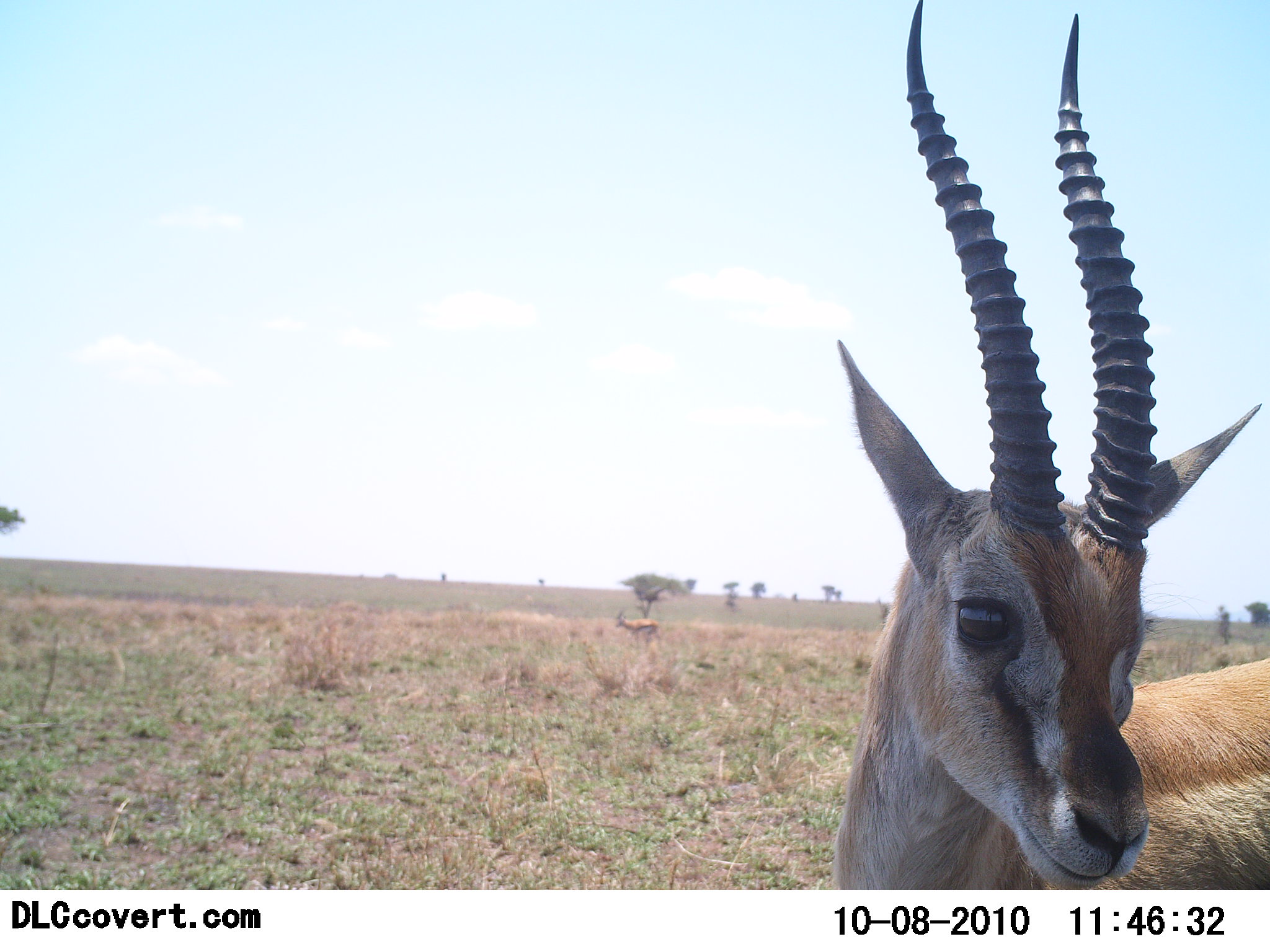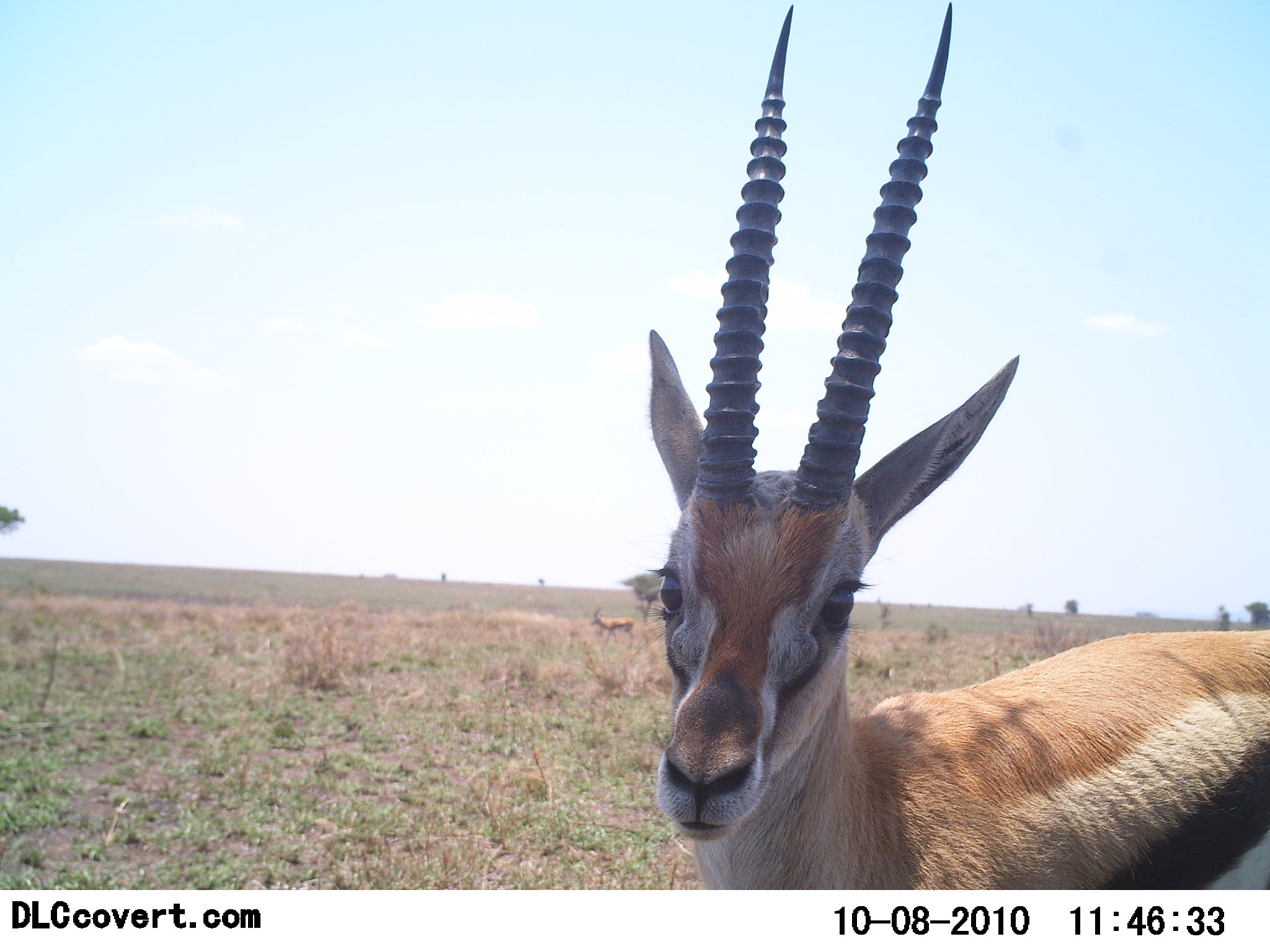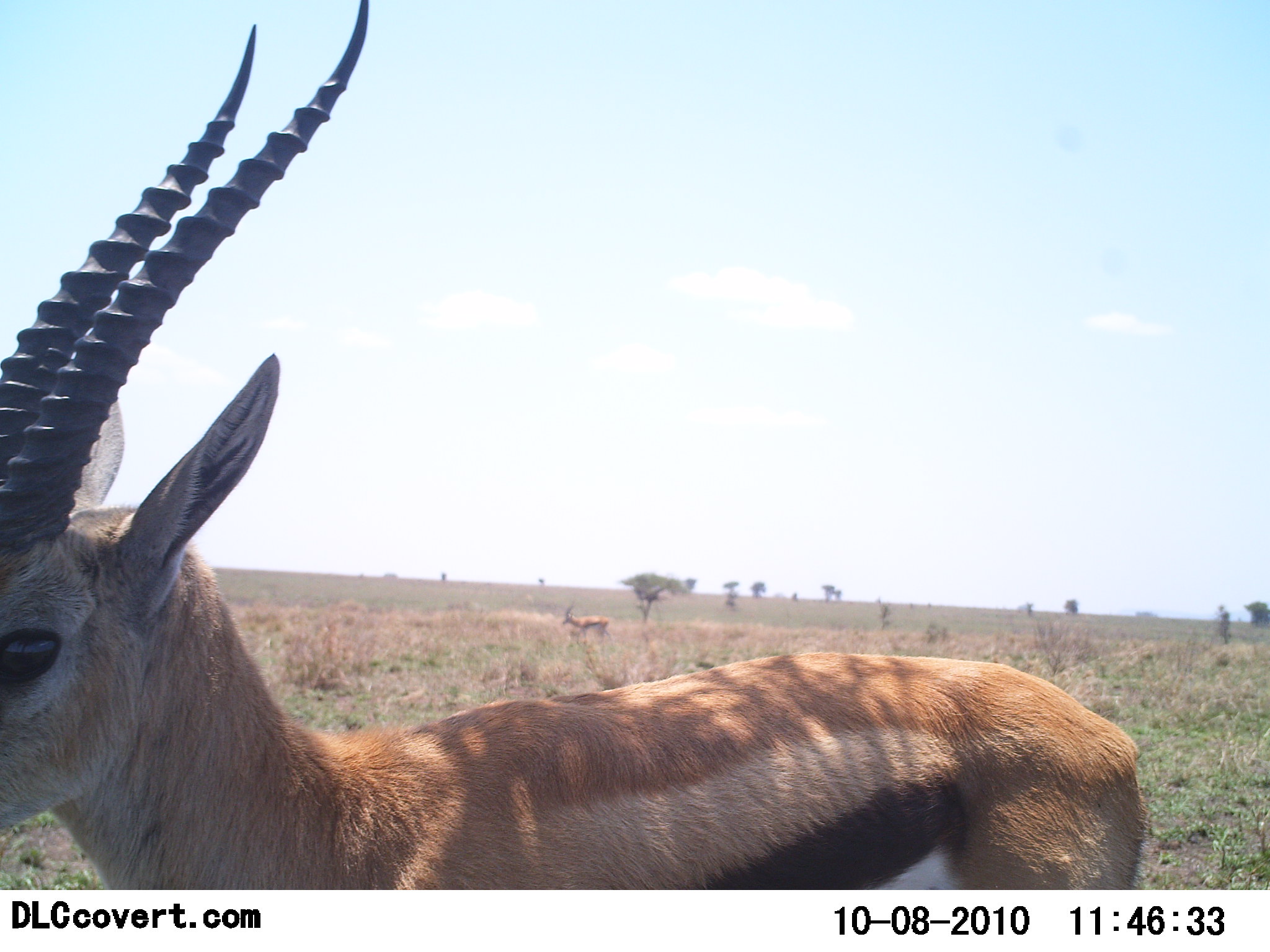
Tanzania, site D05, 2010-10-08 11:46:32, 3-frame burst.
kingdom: Animalia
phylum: Chordata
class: Mammalia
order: Artiodactyla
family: Bovidae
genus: Eudorcas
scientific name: Eudorcas thomsonii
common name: thomson's gazelle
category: gazellethomsons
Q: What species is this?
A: Gazellethomsons (thomson's gazelle) (Eudorcas thomsonii).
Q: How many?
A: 2.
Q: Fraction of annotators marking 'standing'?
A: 57%.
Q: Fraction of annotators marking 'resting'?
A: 0%.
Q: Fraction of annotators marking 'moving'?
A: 57%.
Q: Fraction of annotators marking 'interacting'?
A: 7%.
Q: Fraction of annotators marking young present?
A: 0%.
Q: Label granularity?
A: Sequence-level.